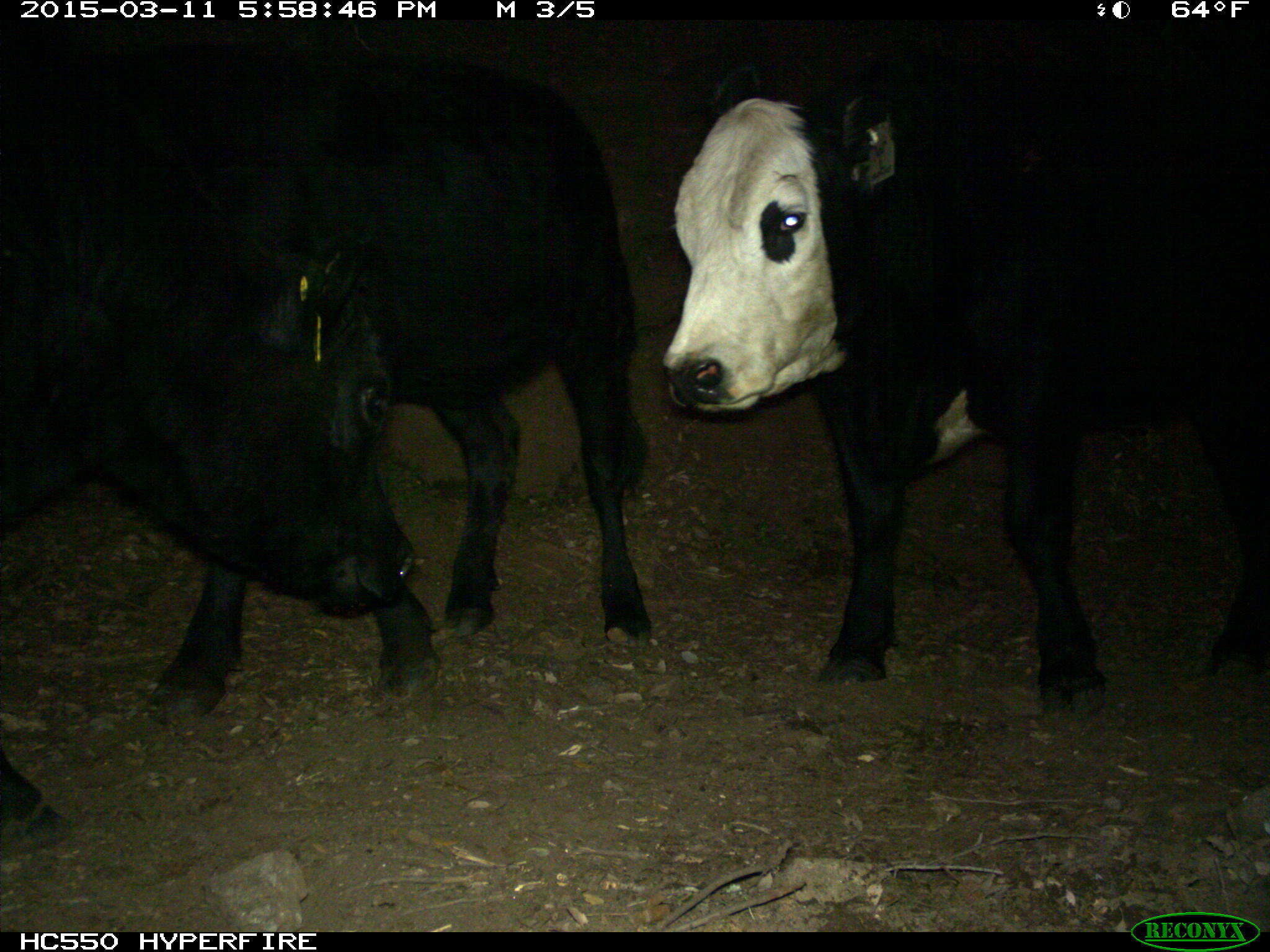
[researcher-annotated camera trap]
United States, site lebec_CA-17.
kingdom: Animalia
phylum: Chordata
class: Mammalia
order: Artiodactyla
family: Bovidae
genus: Bos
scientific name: Bos taurus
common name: domestic cow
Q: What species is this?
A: Bos taurus (domestic cow).